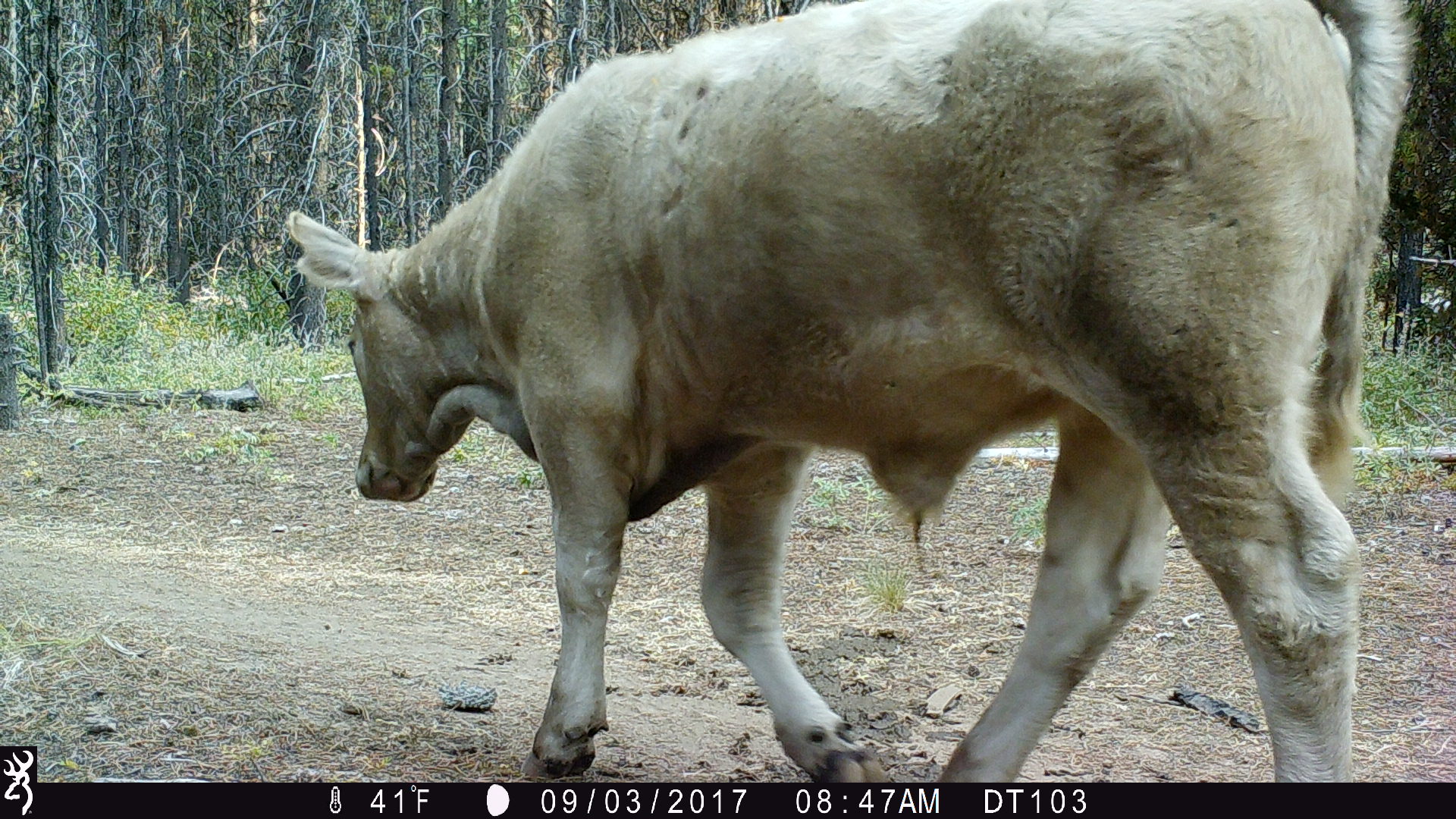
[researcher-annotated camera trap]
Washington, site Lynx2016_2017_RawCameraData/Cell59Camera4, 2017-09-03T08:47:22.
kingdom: Animalia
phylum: Chordata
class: Mammalia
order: Artiodactyla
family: Bovidae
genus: Bos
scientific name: Bos taurus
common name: domestic cattle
Domestic cattle (Bos taurus). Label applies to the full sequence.